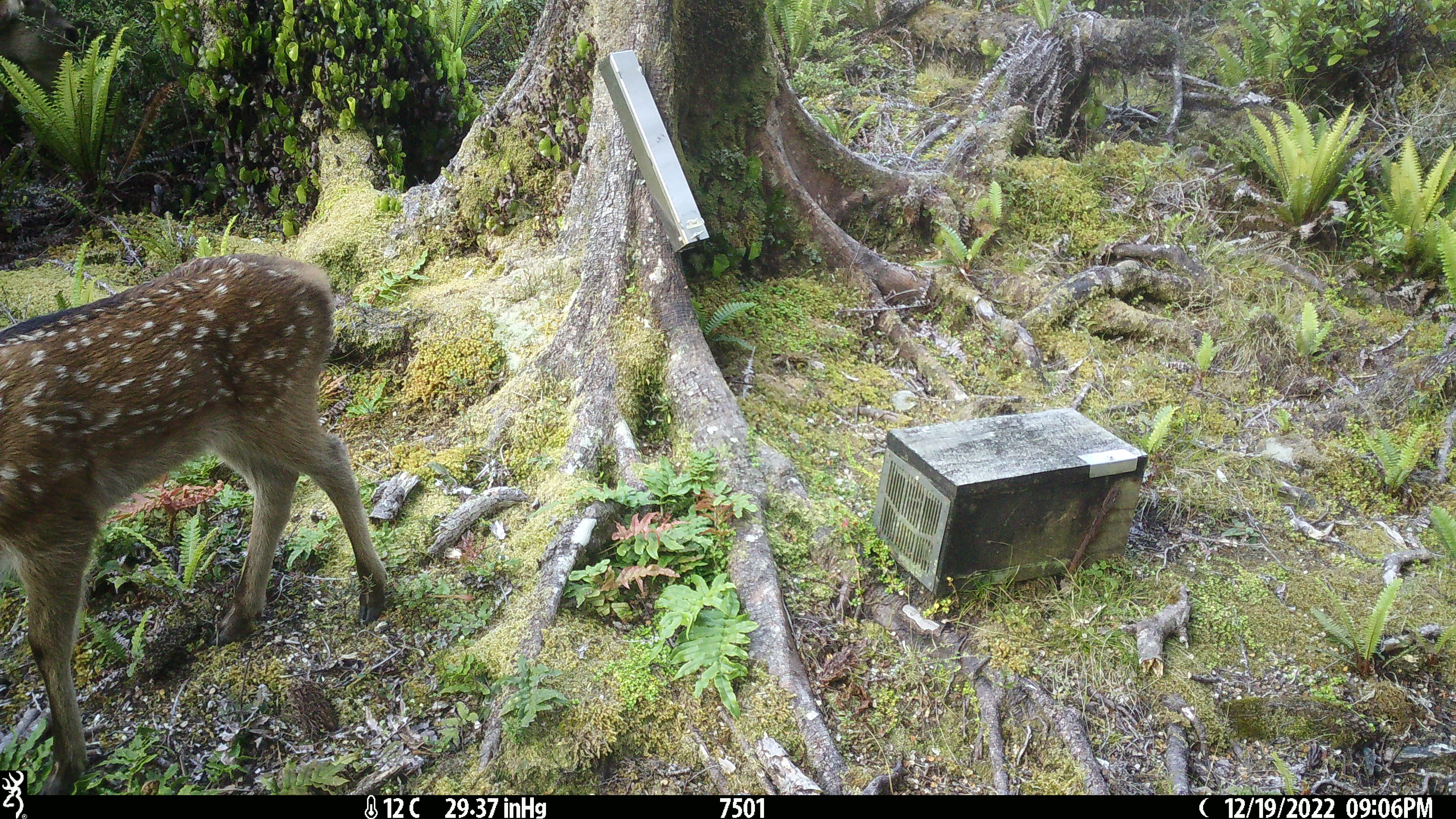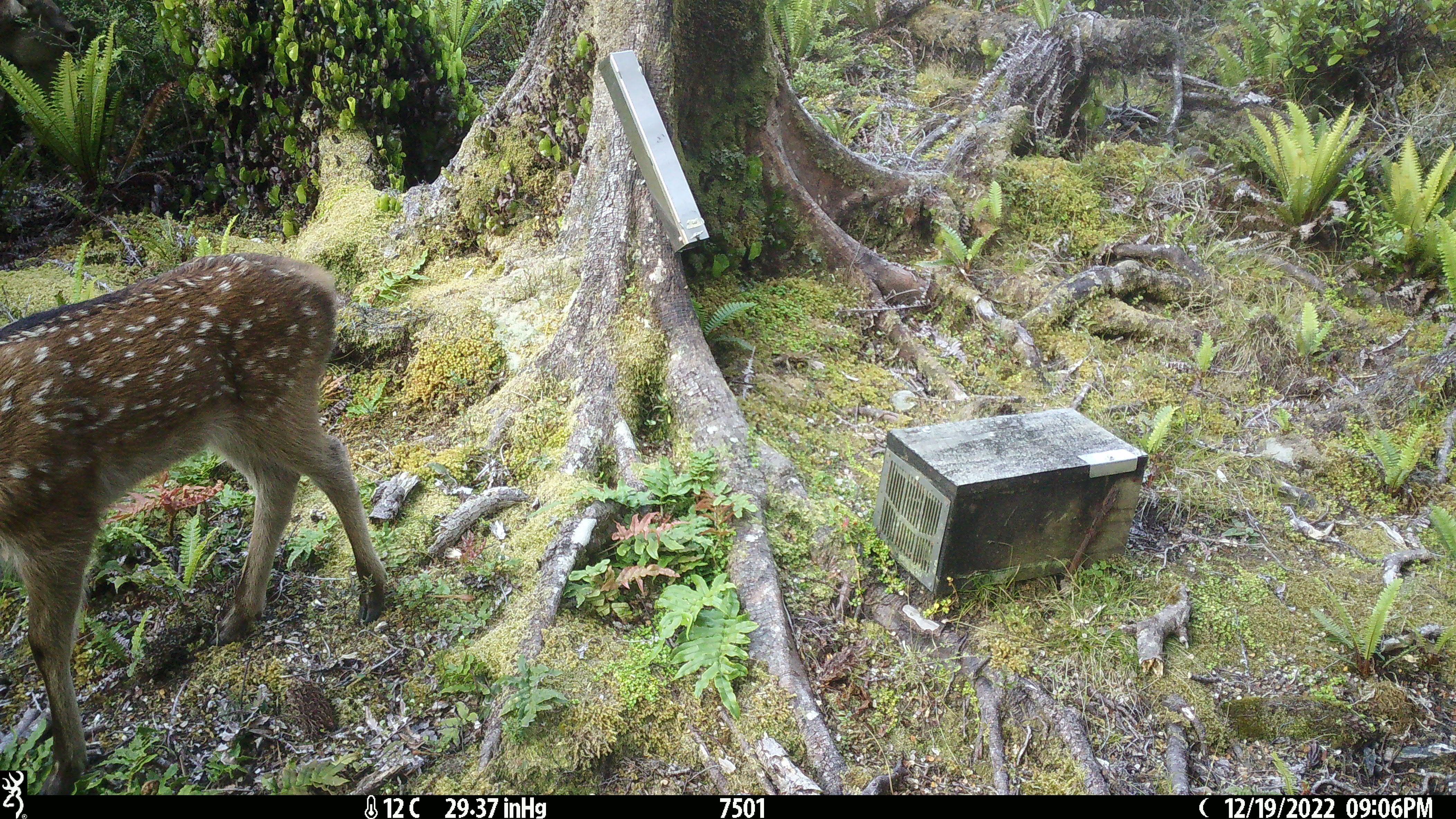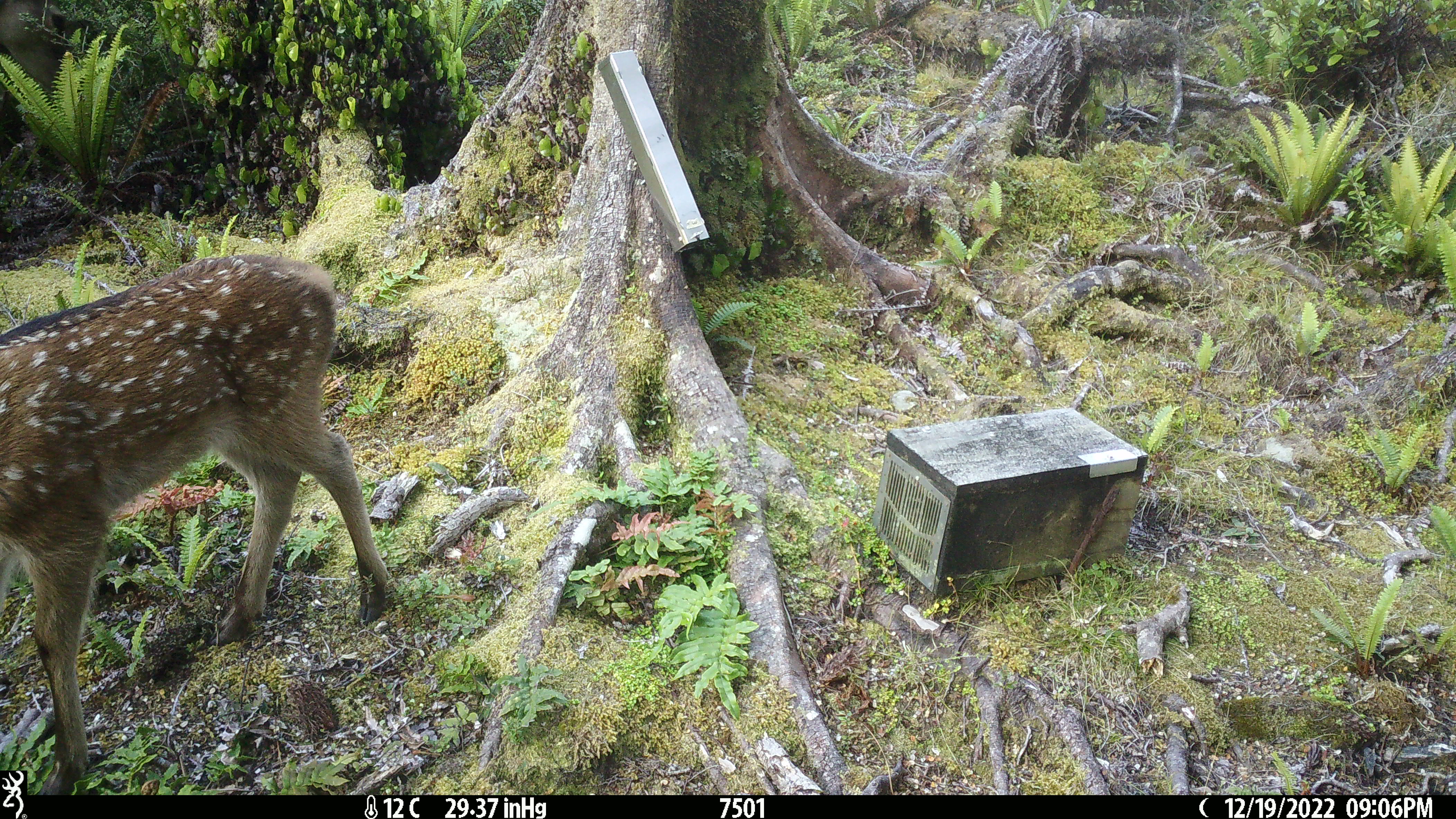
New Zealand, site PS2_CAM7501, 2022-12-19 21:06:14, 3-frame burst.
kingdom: Animalia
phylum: Chordata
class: Mammalia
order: Artiodactyla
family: Cervidae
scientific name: Cervidae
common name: deer